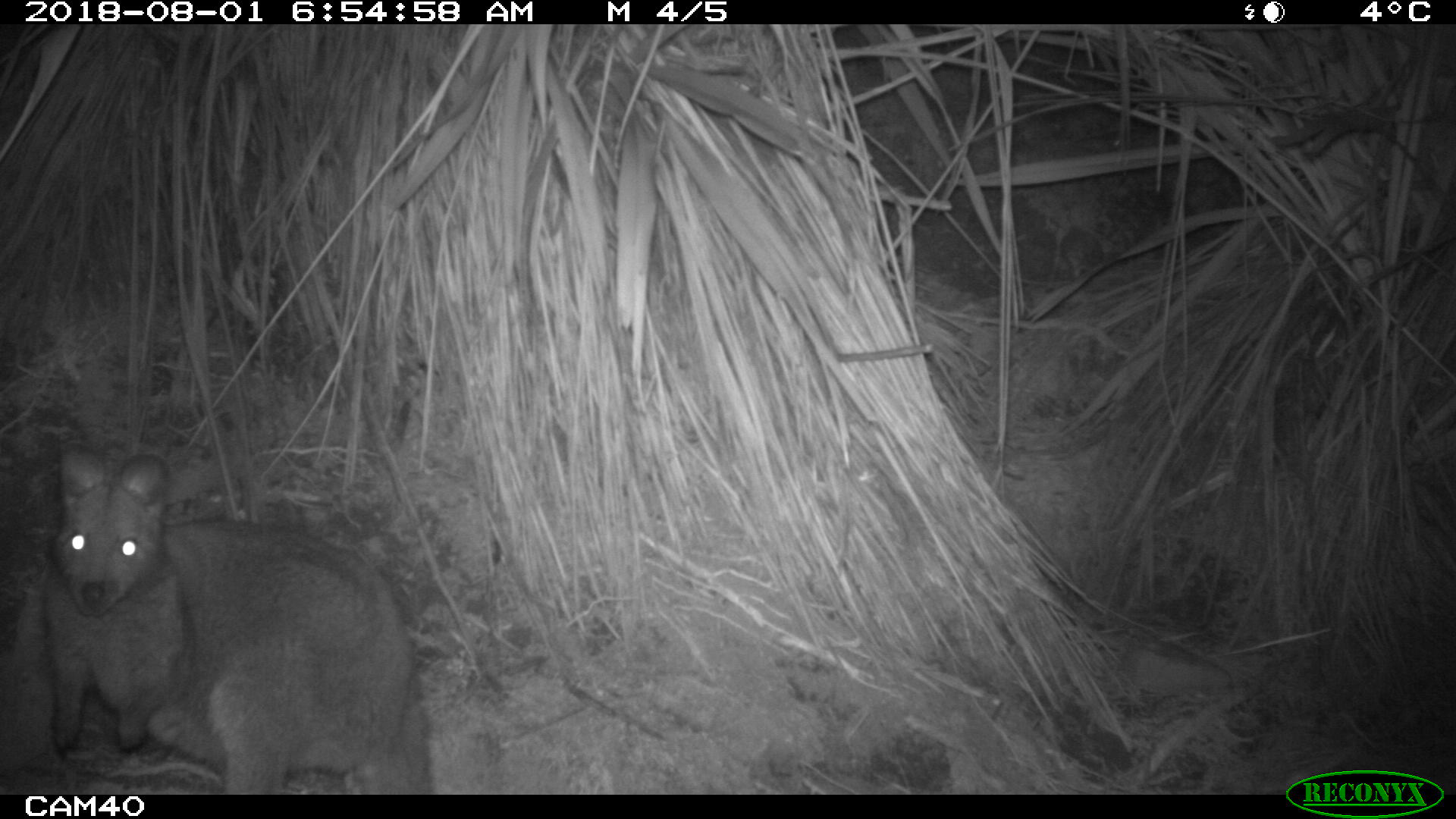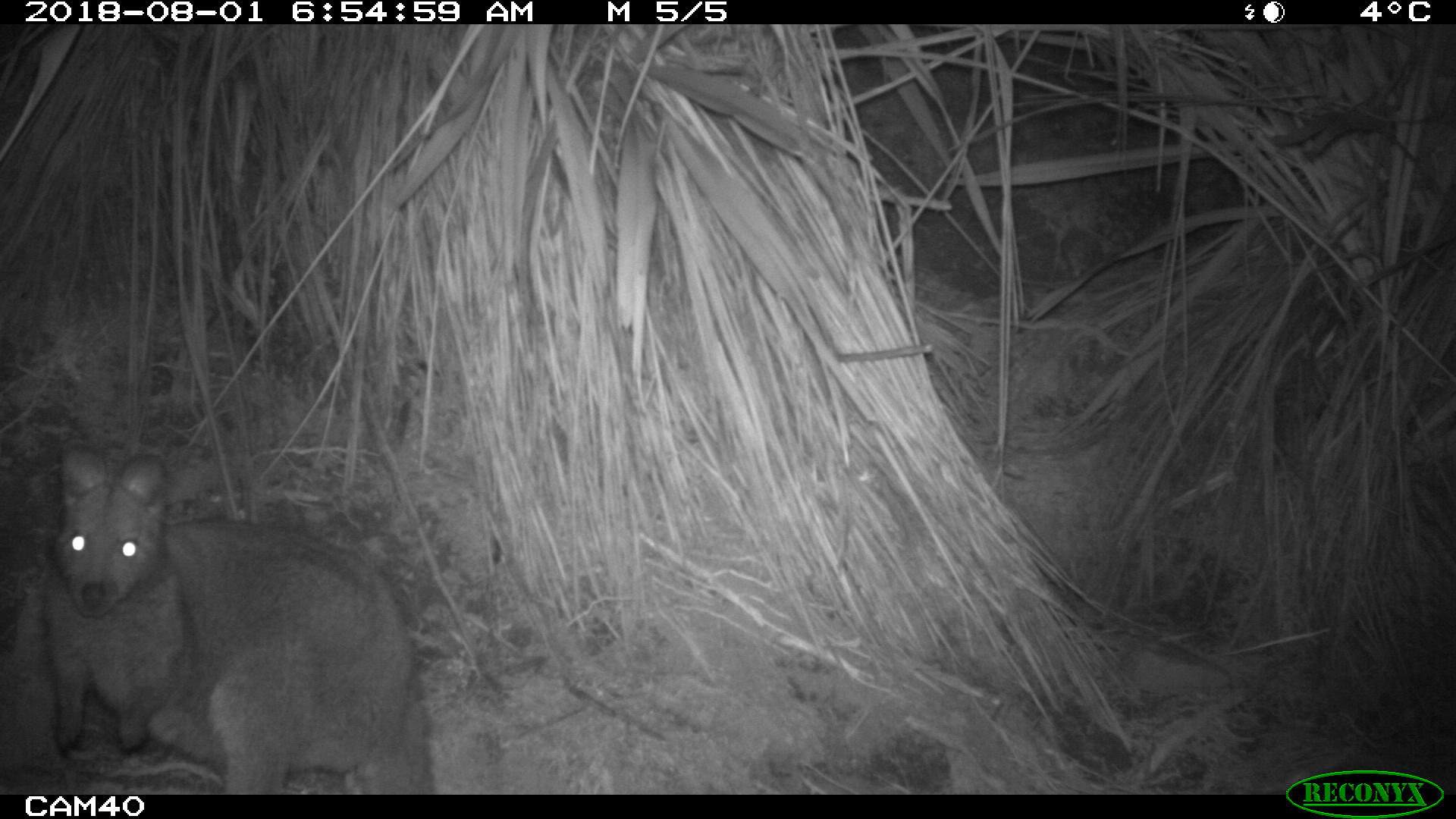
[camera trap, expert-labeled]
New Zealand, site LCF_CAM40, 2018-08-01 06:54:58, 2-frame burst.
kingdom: Animalia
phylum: Chordata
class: Mammalia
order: Diprotodontia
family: Macropodidae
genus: Notamacropus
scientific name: Notamacropus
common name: wallaby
Wallaby (Notamacropus).